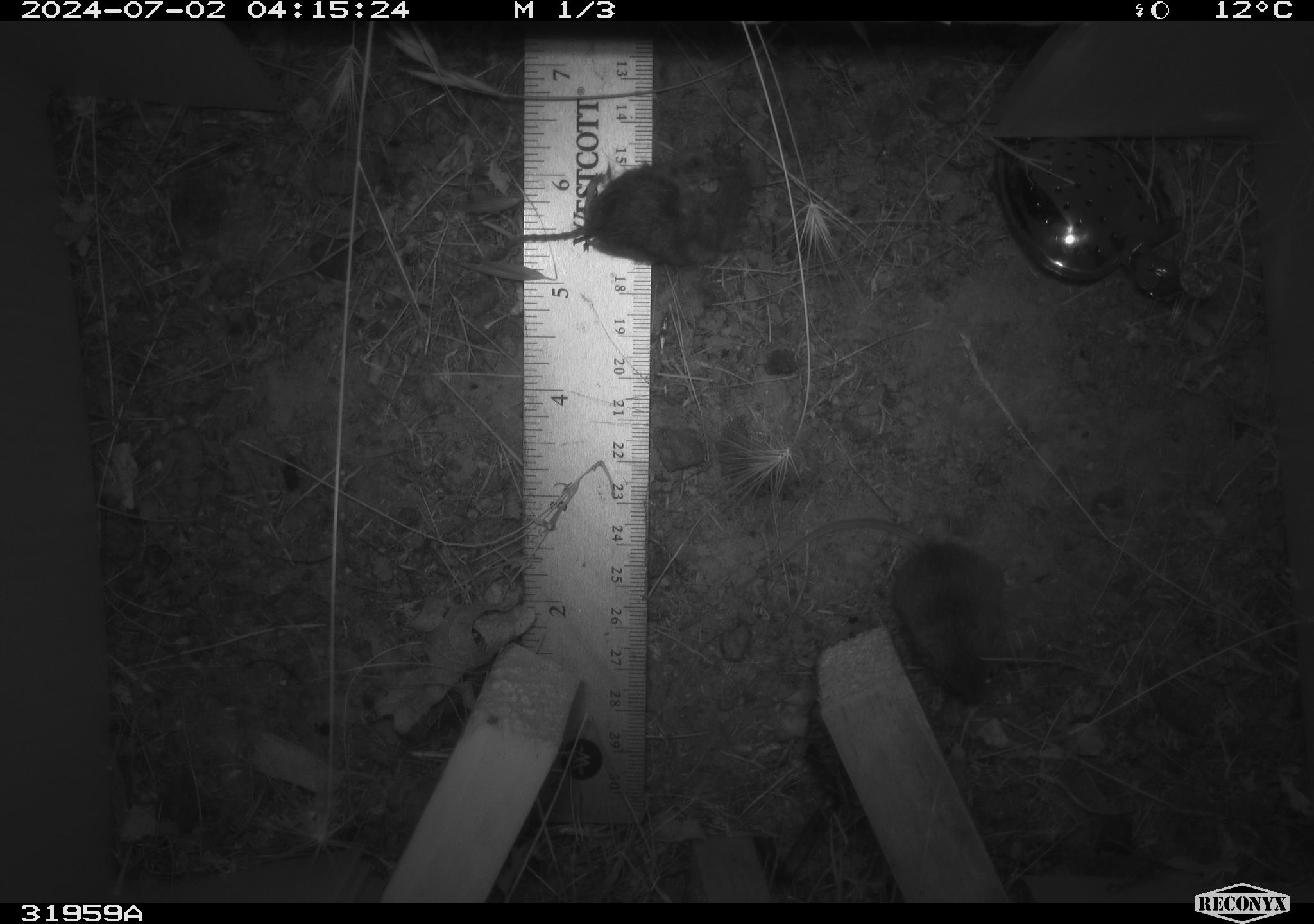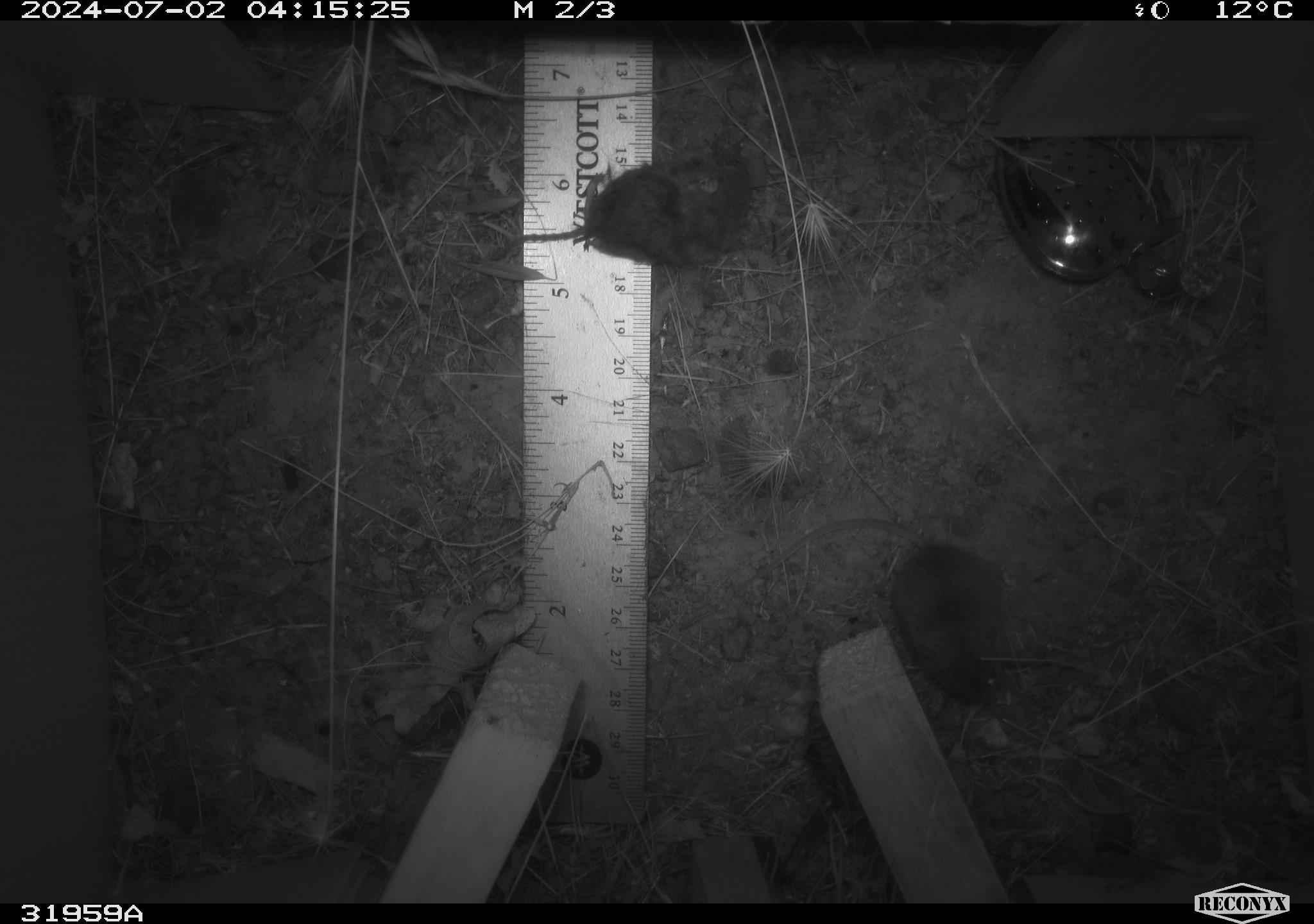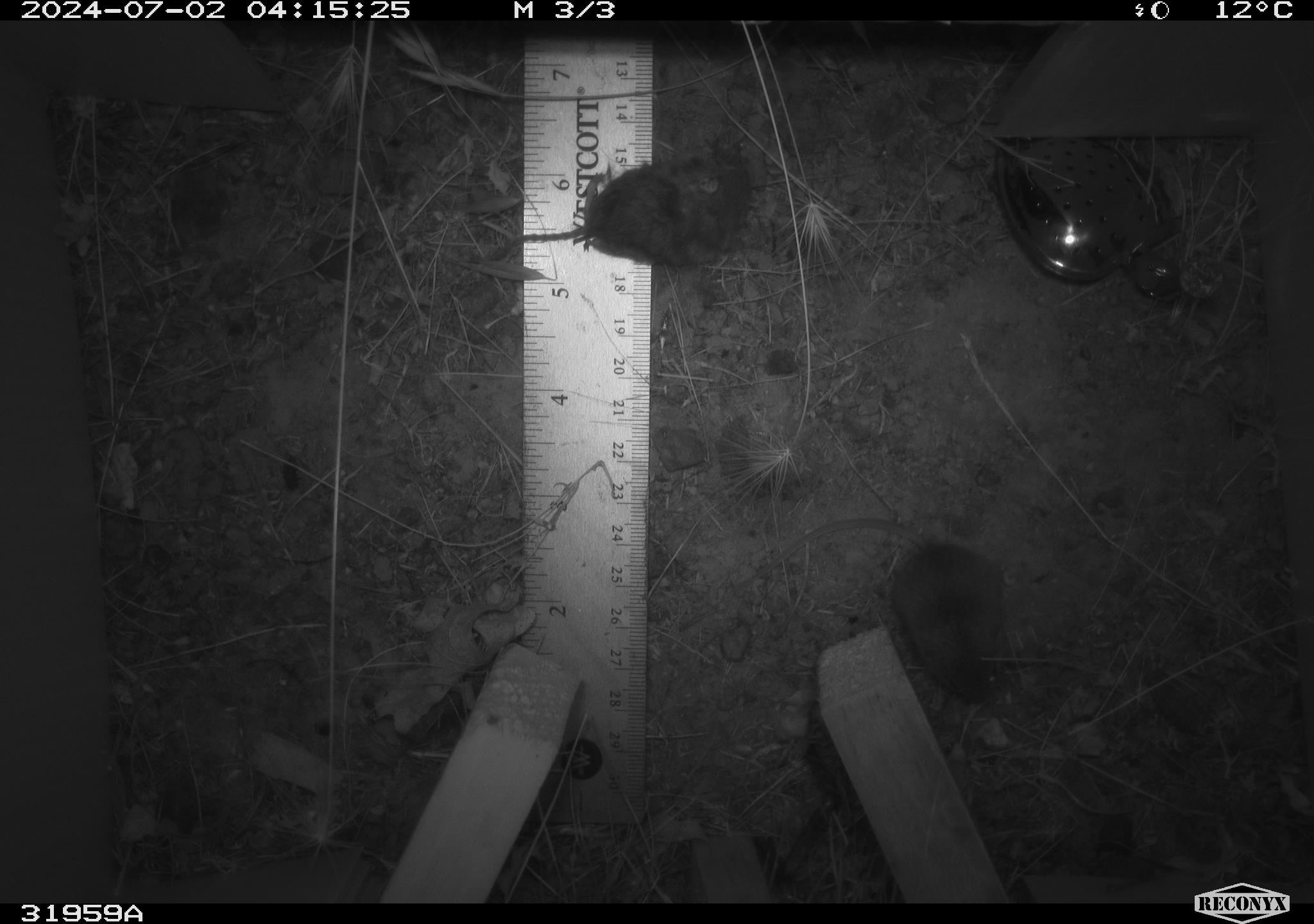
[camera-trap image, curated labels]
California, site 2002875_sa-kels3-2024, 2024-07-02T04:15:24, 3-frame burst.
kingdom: Animalia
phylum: Chordata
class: Mammalia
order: Rodentia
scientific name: Rodentia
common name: mouse species